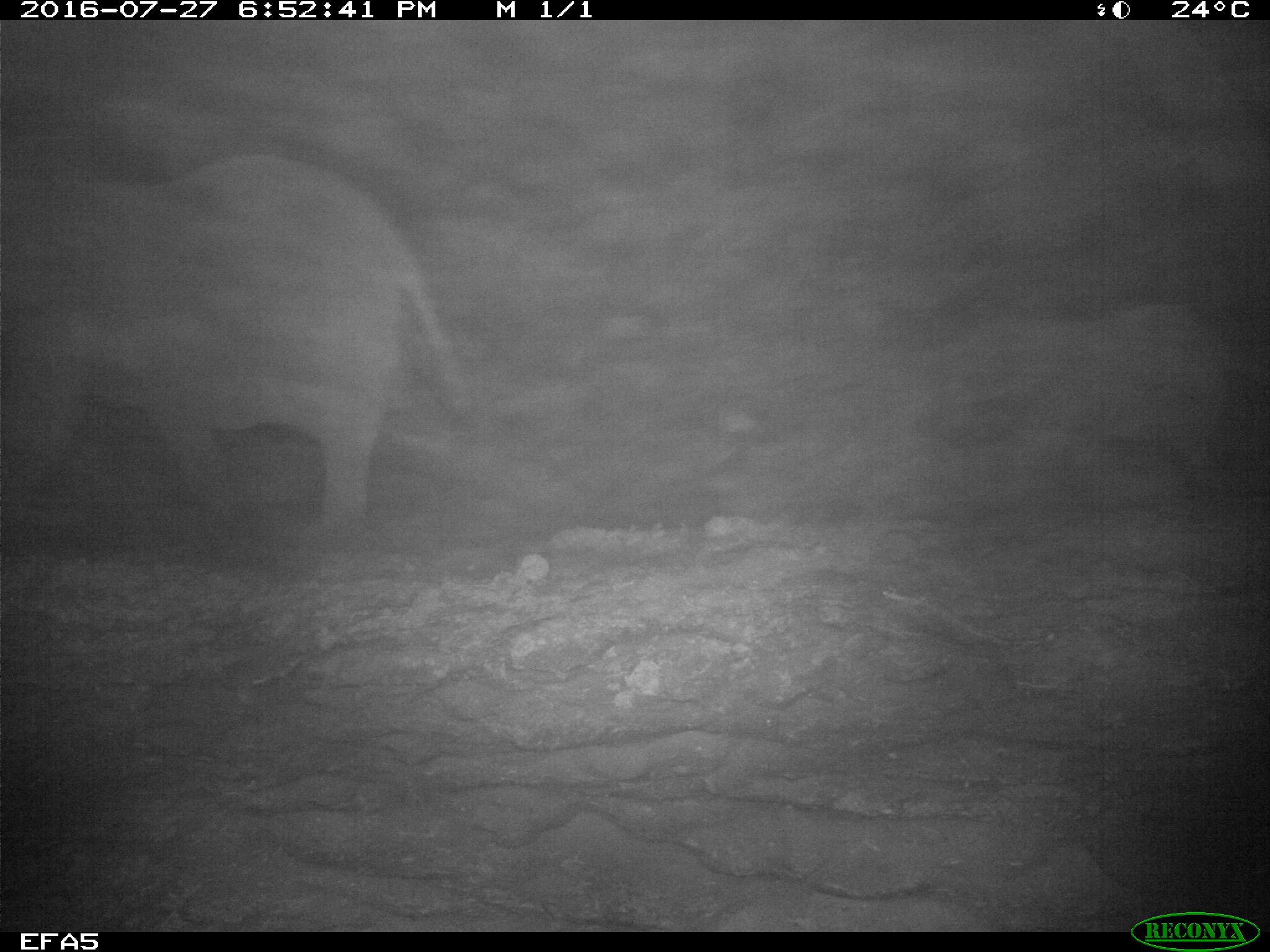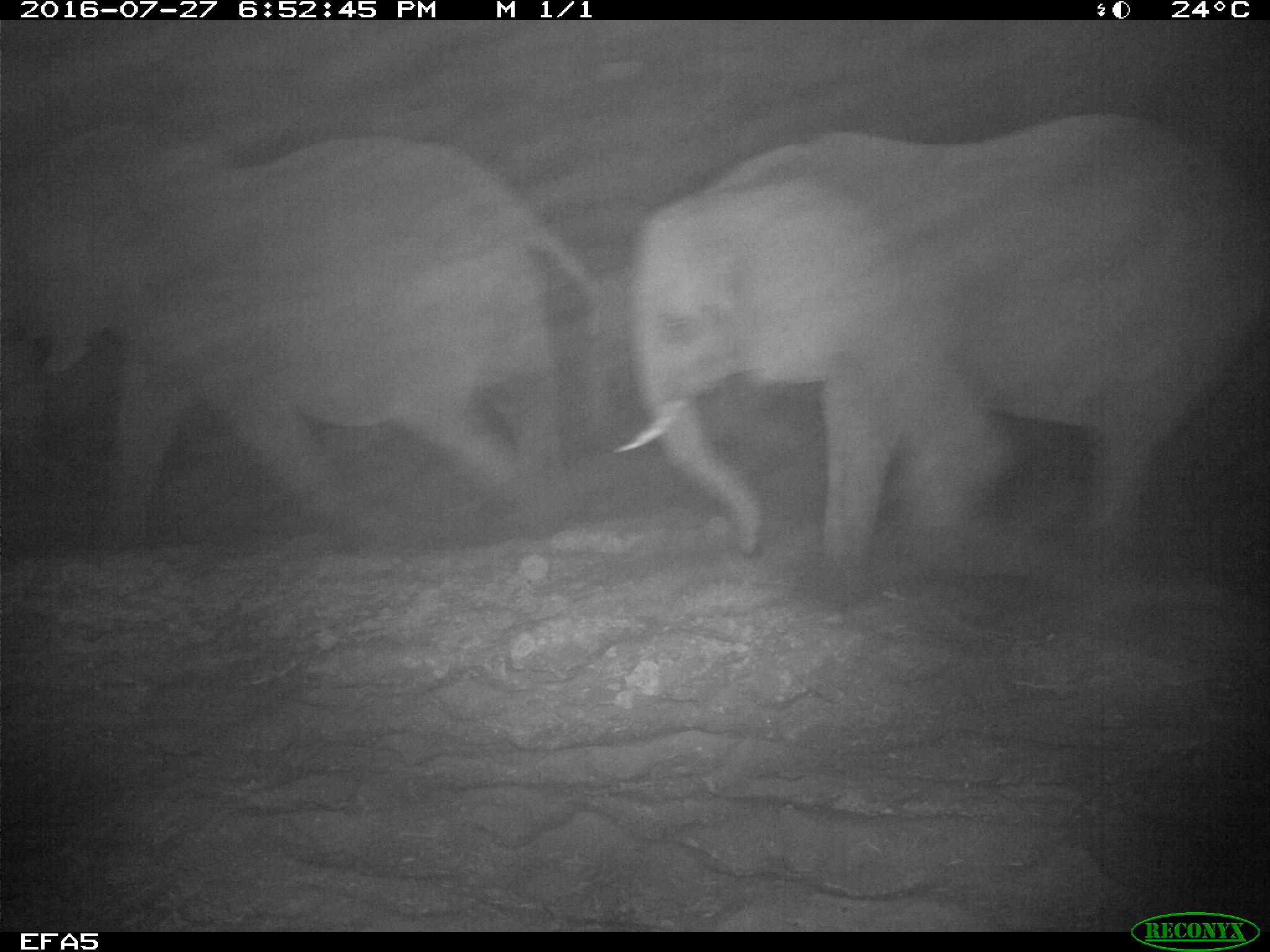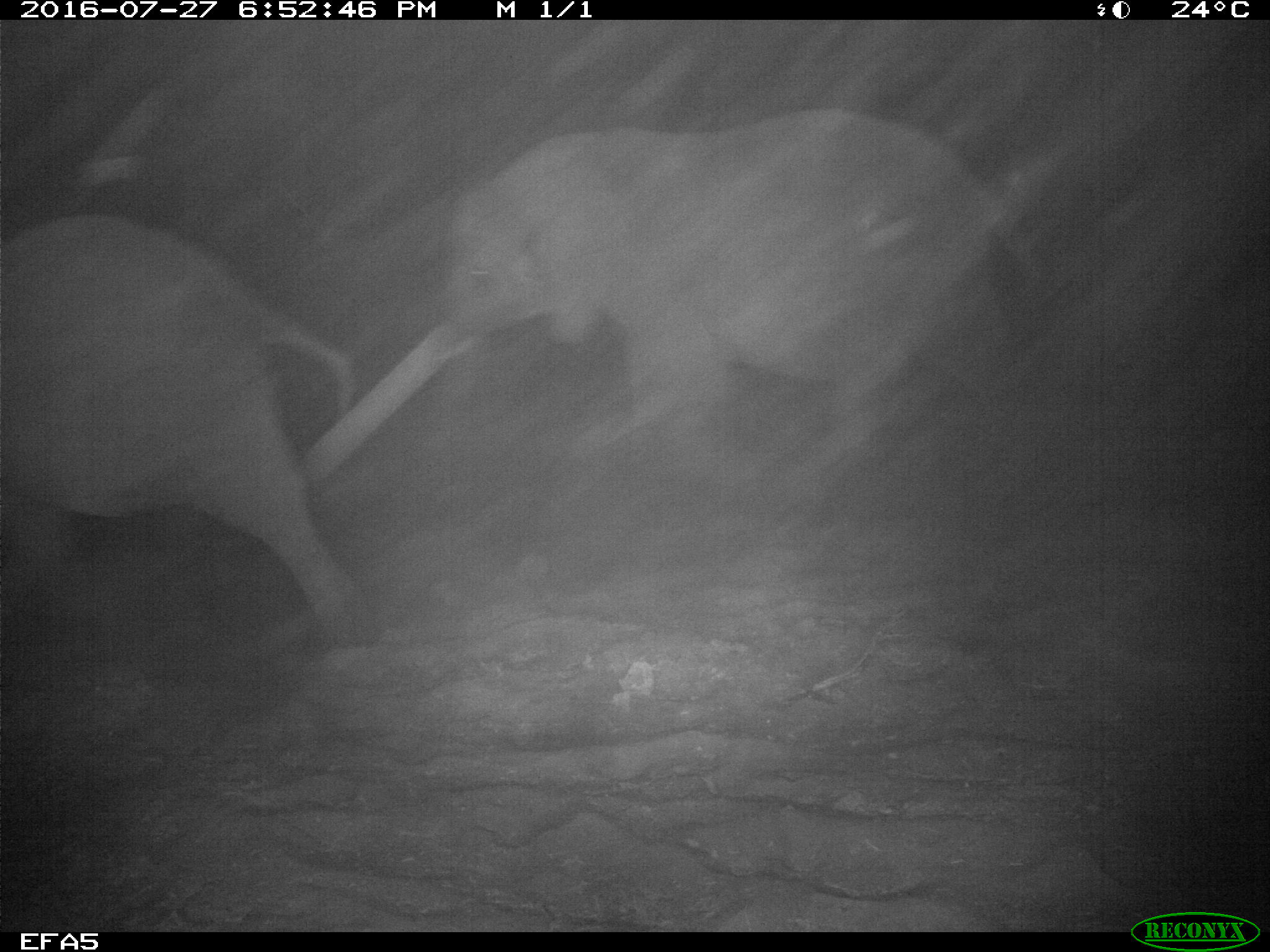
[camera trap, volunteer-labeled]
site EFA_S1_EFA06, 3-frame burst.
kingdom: Animalia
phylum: Chordata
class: Mammalia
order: Proboscidea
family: Elephantidae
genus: Loxodonta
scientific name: Loxodonta africana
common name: african bush elephant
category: elephant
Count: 2.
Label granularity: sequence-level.